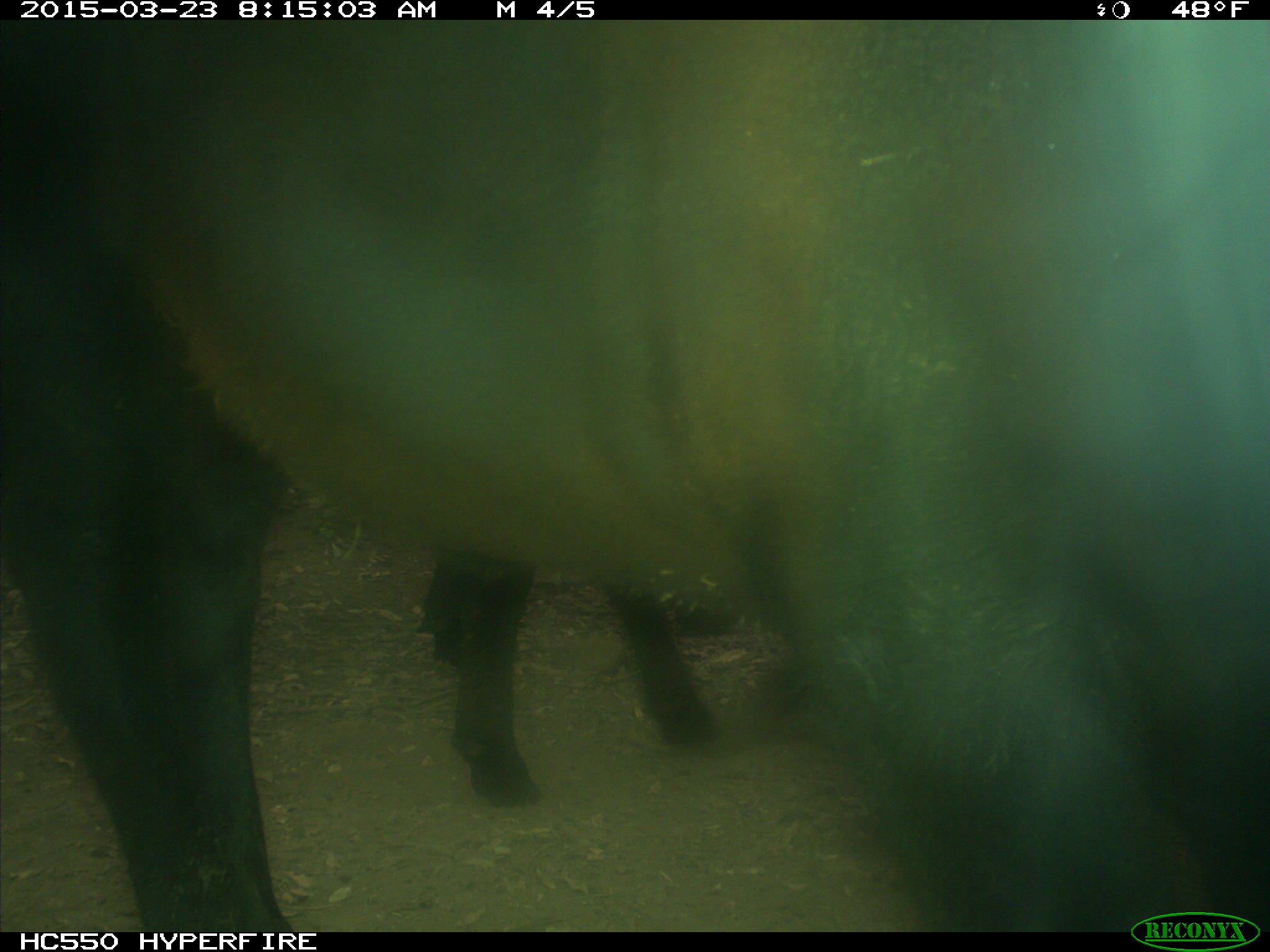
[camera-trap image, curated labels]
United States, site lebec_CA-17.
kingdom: Animalia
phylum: Chordata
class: Mammalia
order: Artiodactyla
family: Bovidae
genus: Bos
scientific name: Bos taurus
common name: domestic cow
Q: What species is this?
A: Bos taurus (domestic cow).